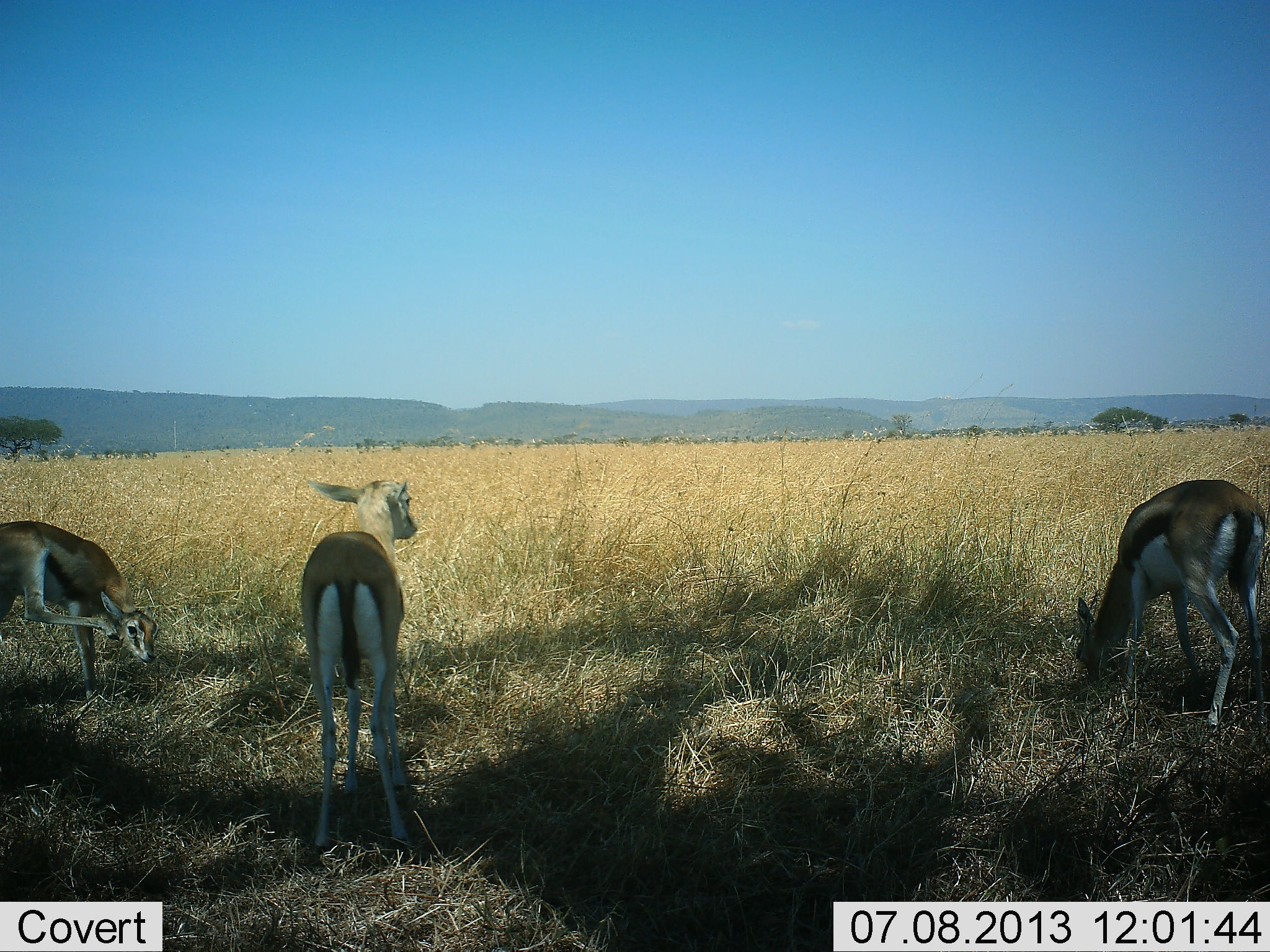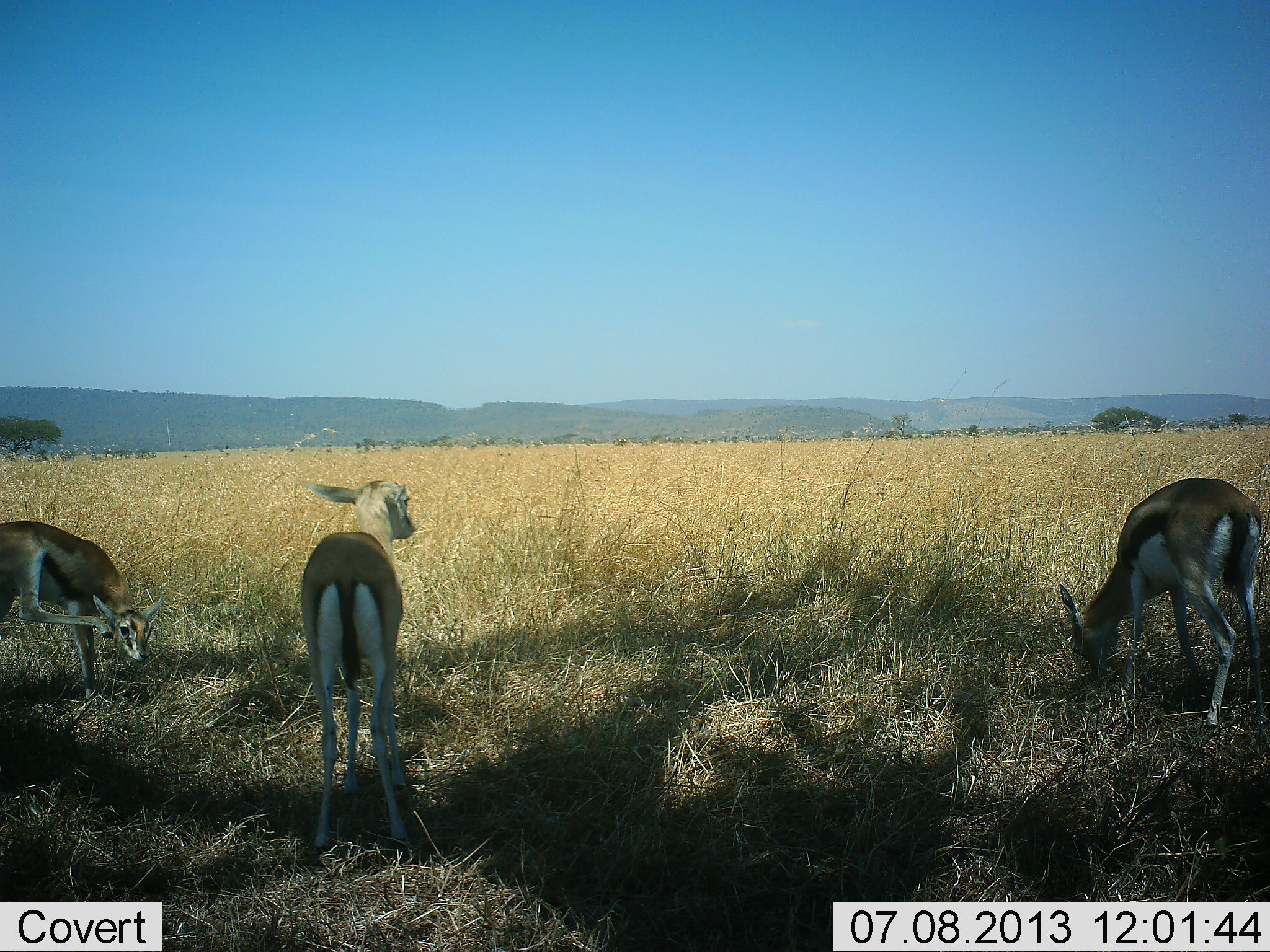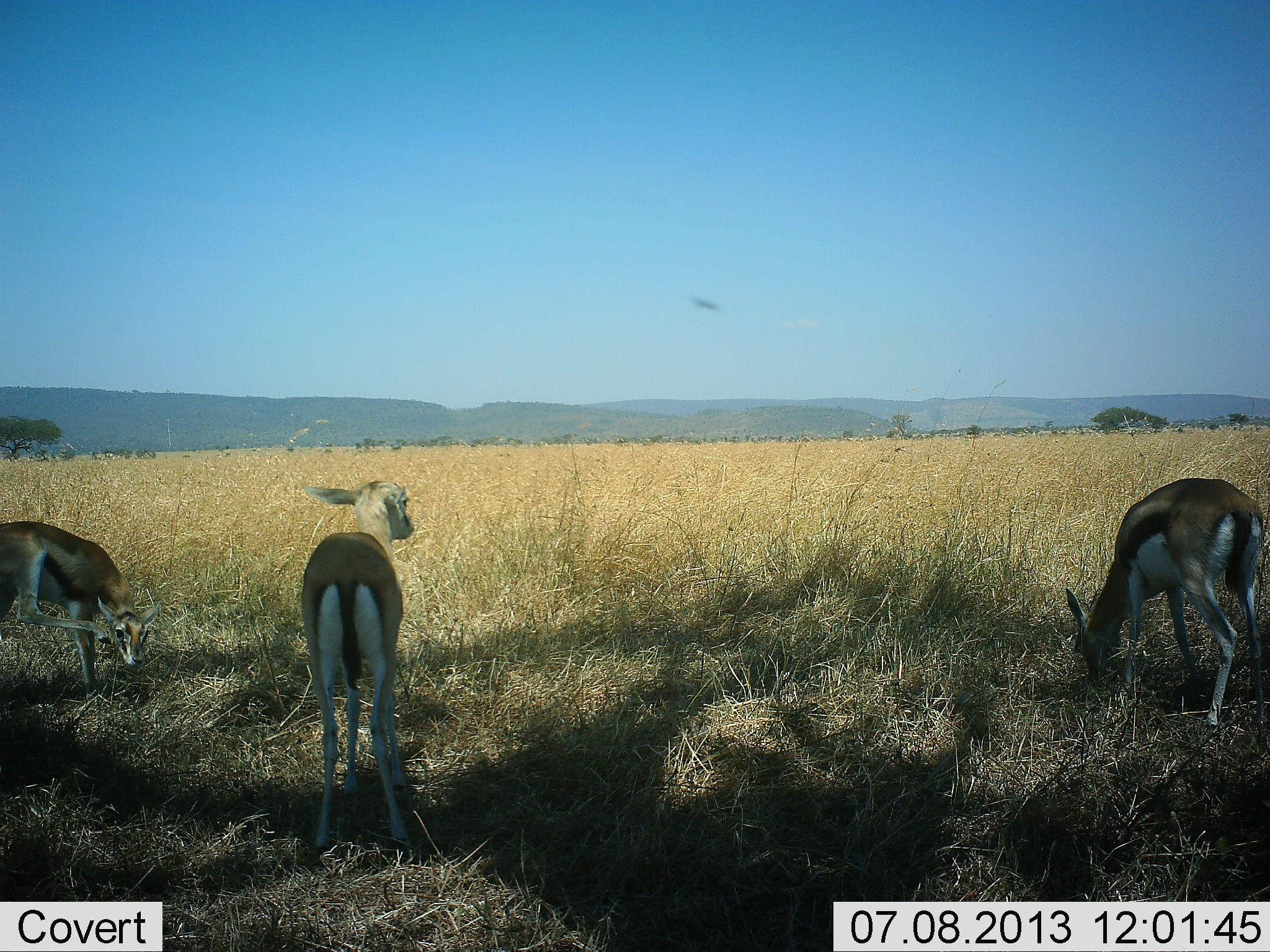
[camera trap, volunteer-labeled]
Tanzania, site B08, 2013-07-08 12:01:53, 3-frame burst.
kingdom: Animalia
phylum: Chordata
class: Mammalia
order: Artiodactyla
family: Bovidae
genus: Eudorcas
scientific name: Eudorcas thomsonii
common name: thomson's gazelle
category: gazellethomsons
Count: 3.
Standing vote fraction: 60%.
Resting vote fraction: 0%.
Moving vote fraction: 0%.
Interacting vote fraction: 0%.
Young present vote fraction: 10%.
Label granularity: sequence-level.